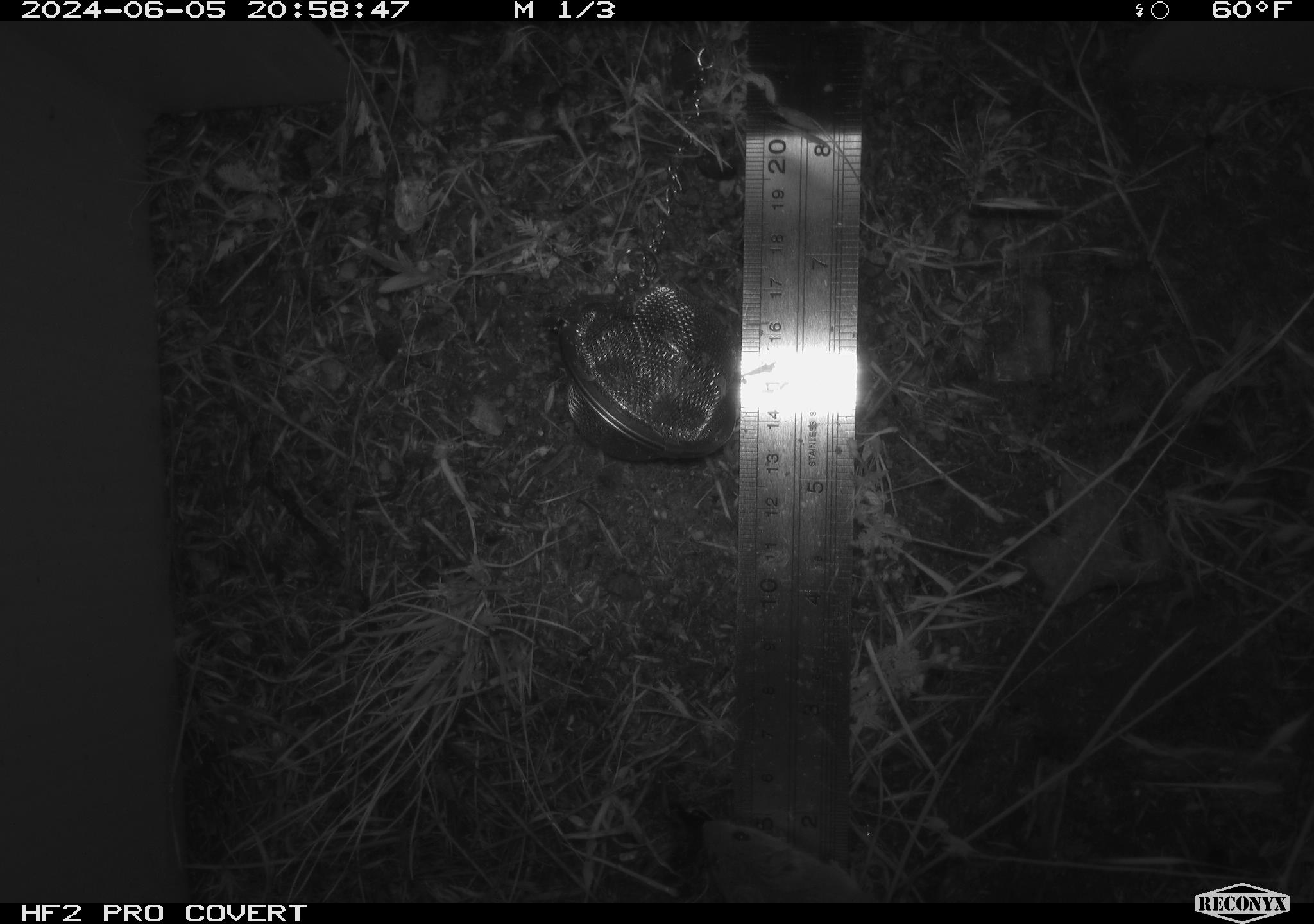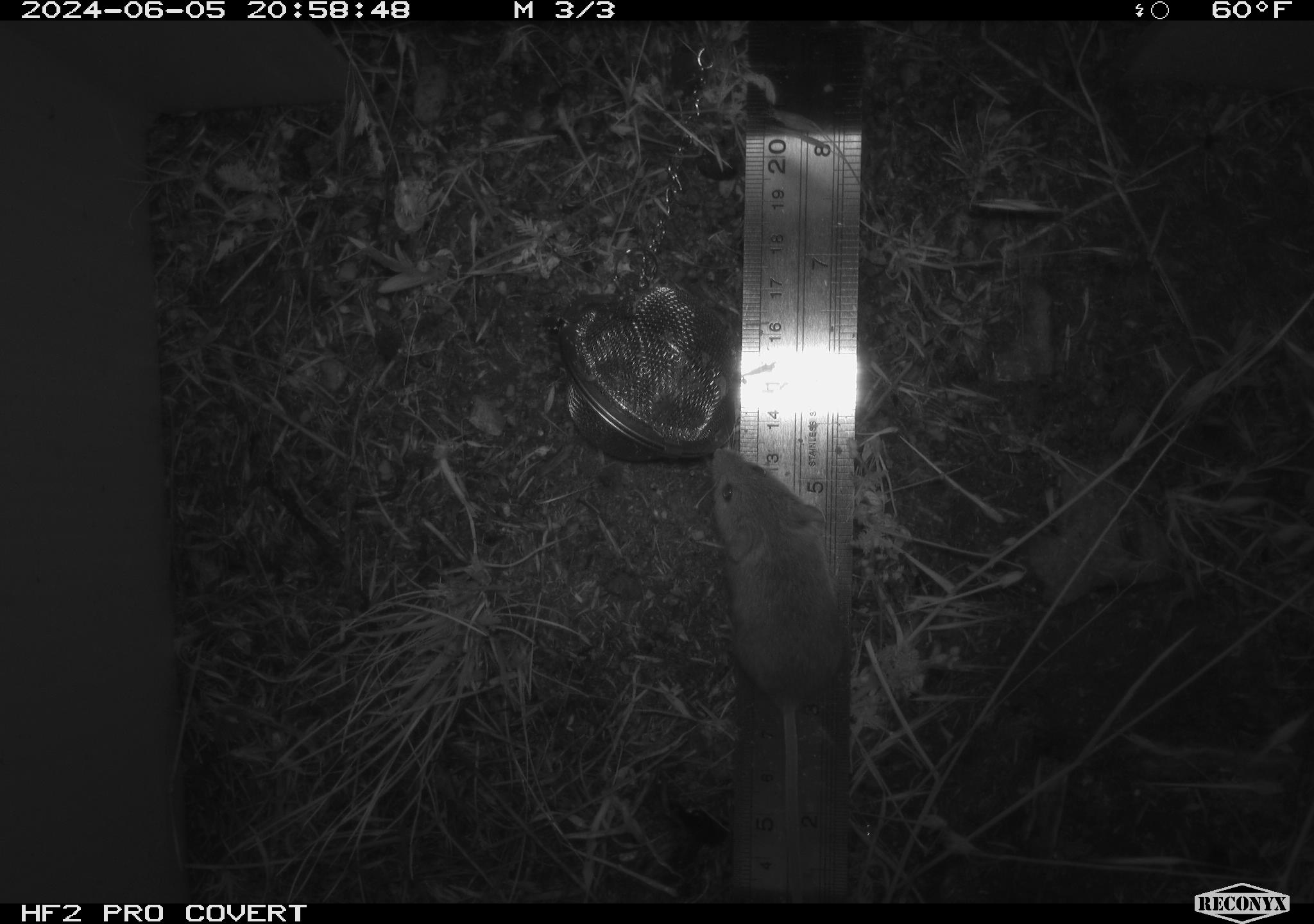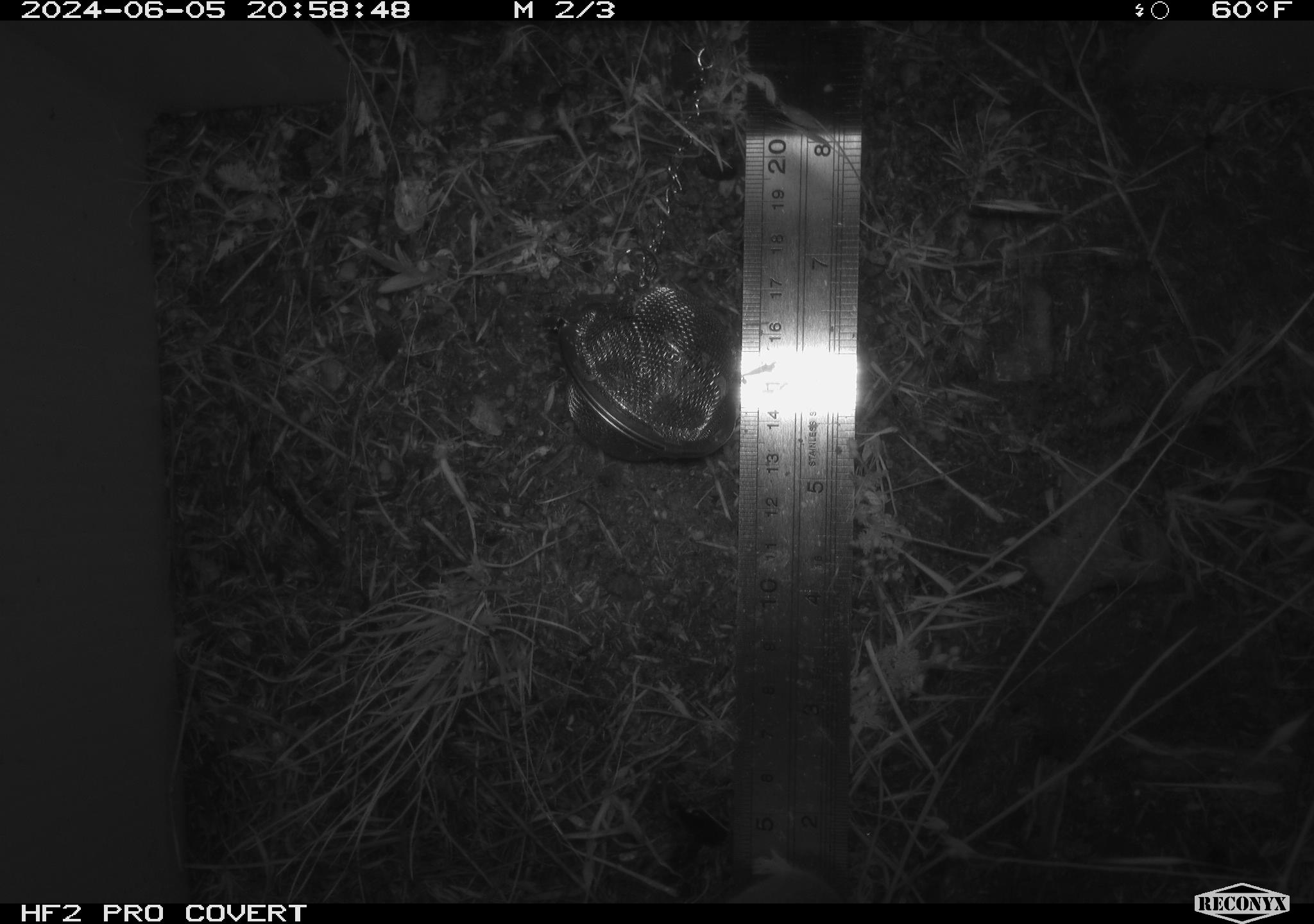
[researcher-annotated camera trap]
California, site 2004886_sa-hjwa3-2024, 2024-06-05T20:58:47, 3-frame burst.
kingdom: Animalia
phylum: Chordata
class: Mammalia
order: Rodentia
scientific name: Rodentia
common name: rodent